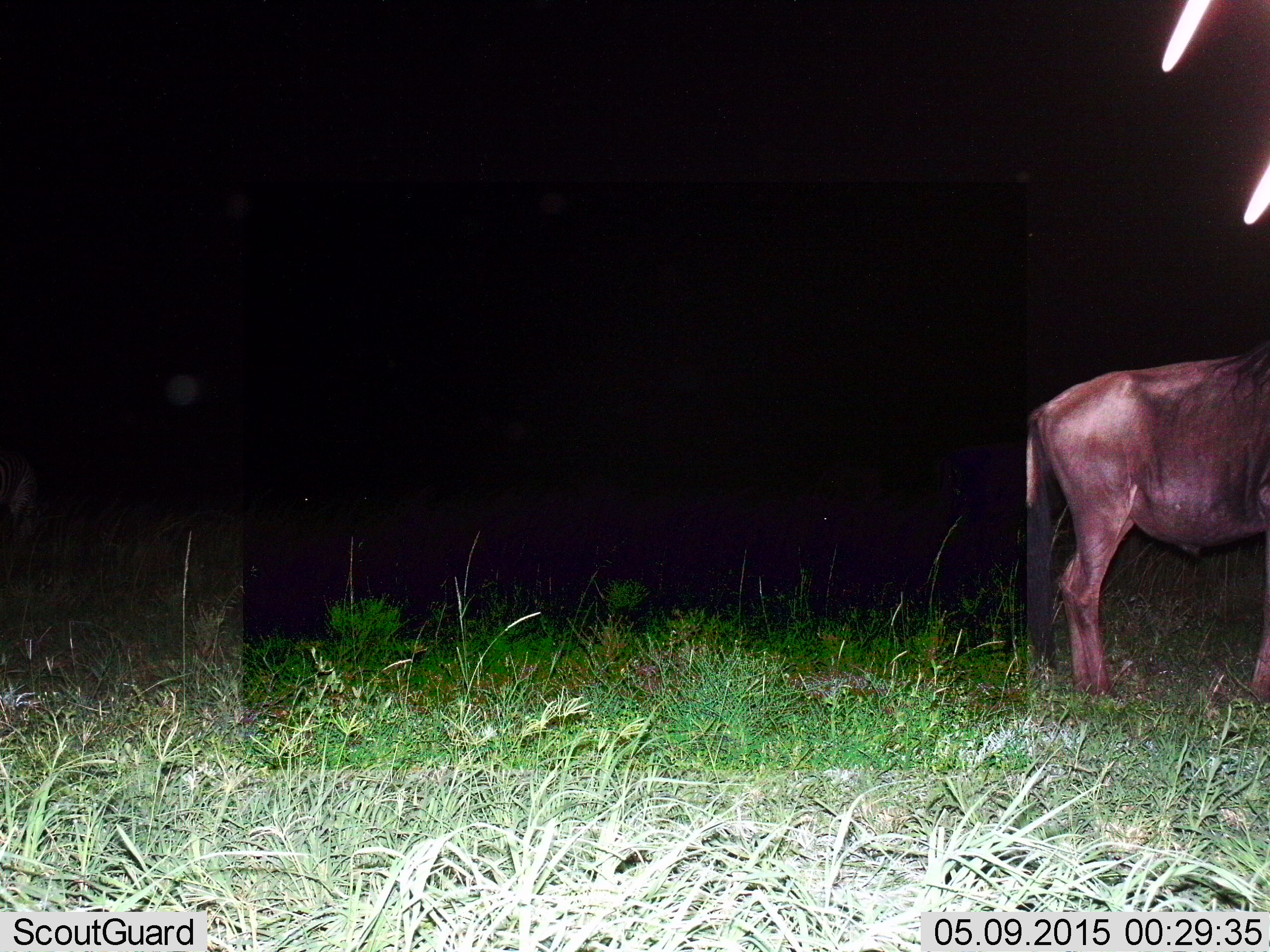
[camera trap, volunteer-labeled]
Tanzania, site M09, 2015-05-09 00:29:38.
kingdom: Animalia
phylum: Chordata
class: Mammalia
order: Artiodactyla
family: Bovidae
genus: Connochaetes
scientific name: Connochaetes taurinus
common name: blue wildebeest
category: wildebeest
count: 1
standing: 100%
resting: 0%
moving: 0%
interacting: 0%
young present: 0%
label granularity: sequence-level